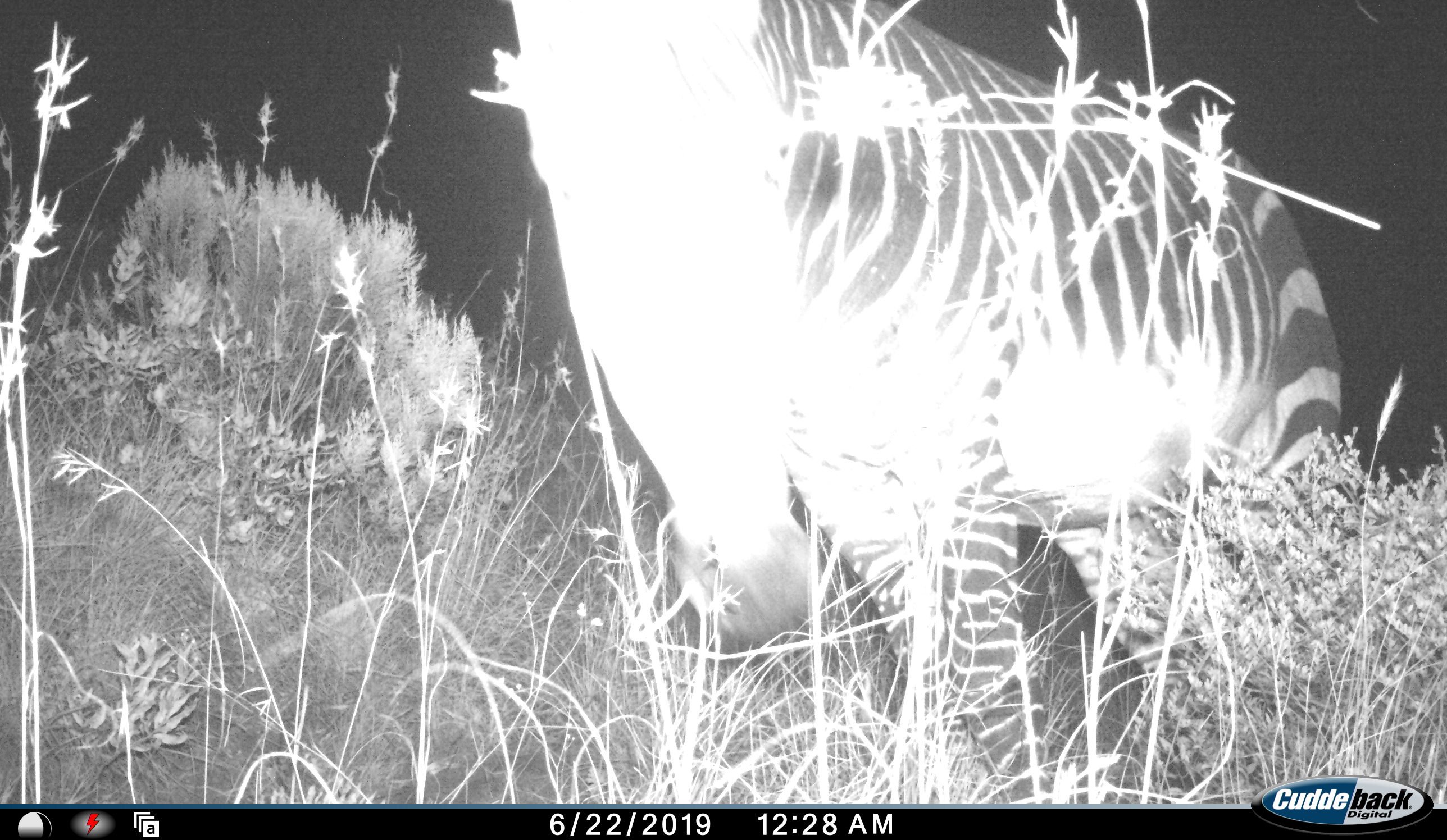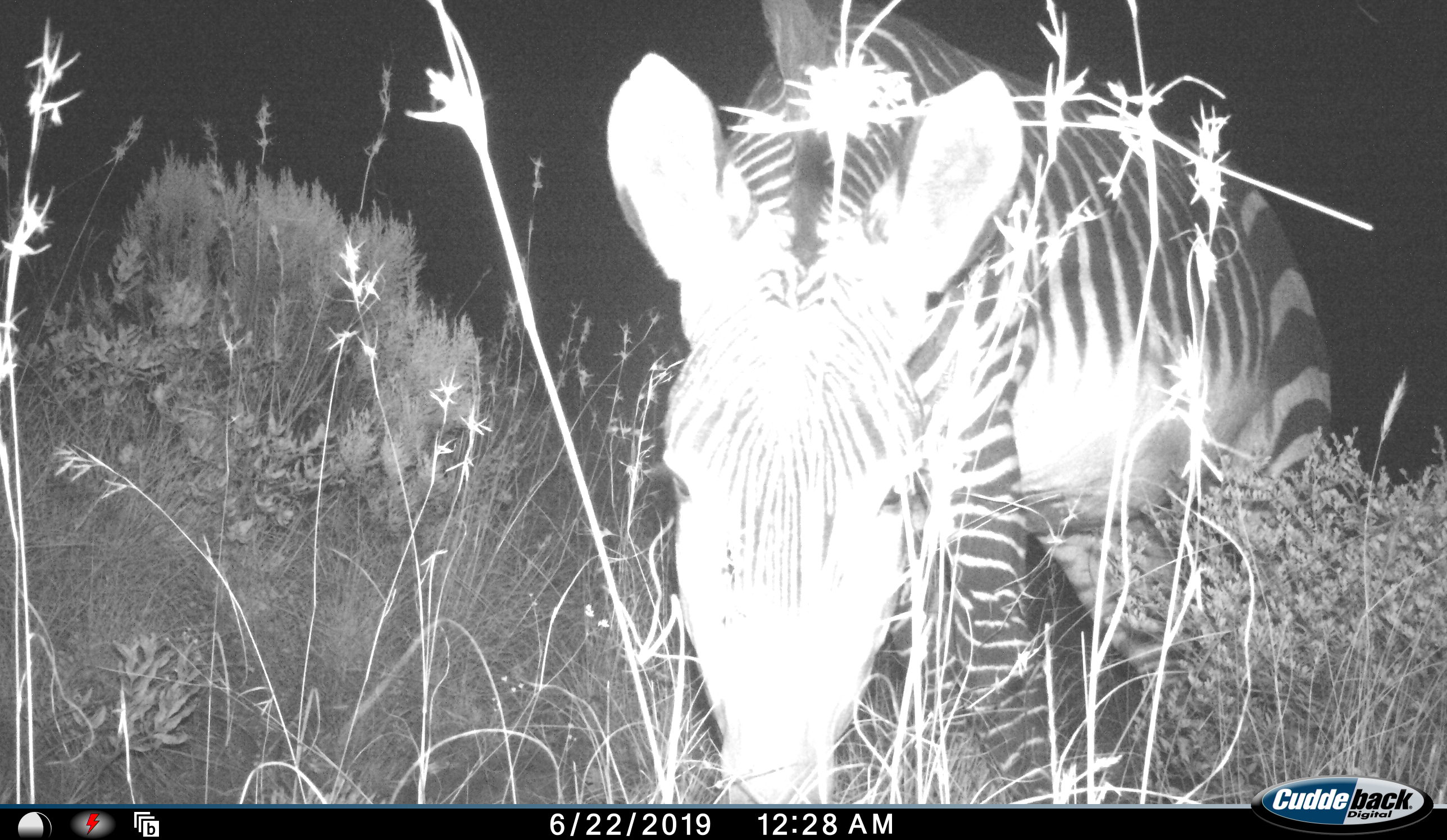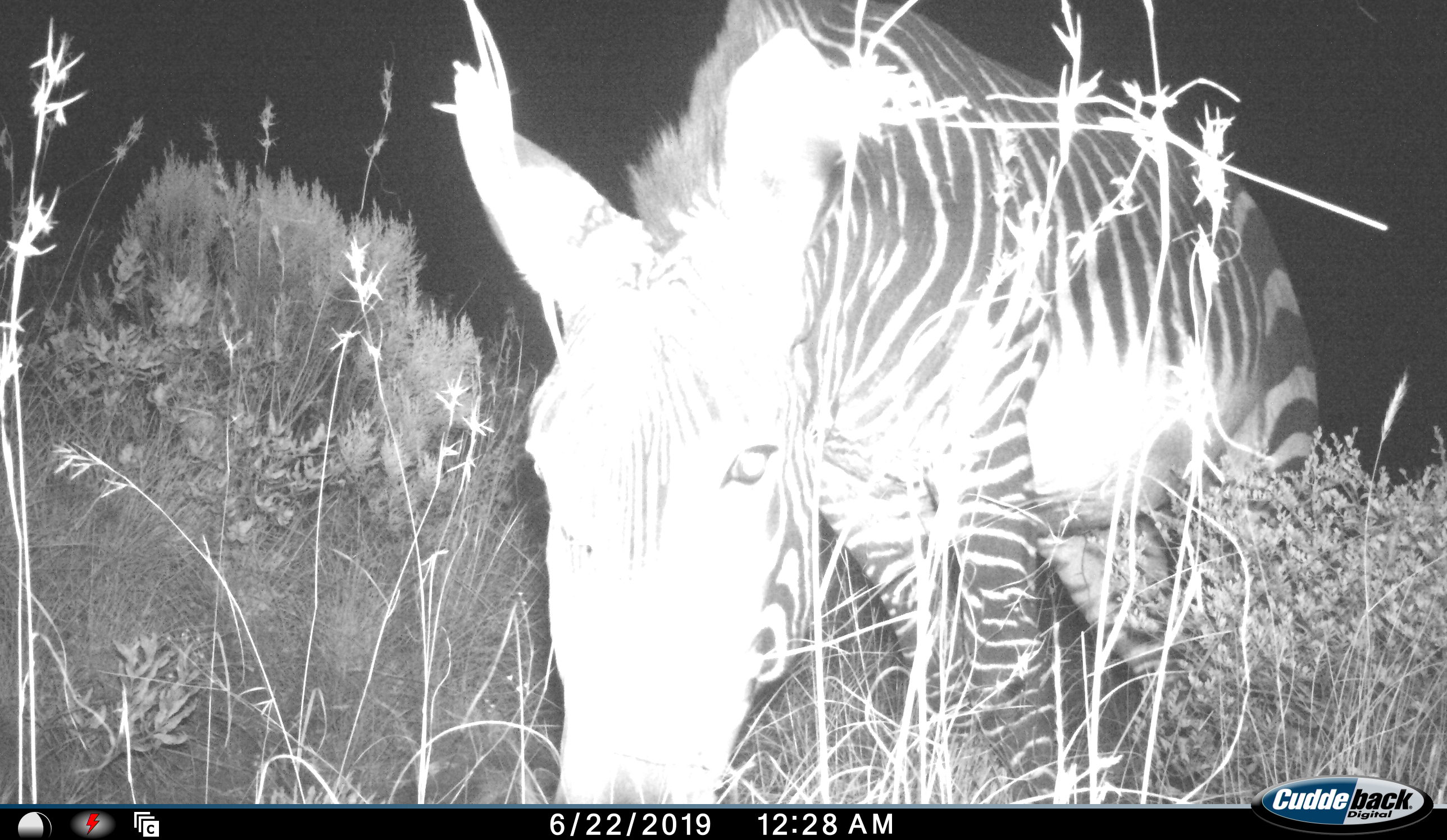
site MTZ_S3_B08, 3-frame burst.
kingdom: Animalia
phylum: Chordata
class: Mammalia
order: Perissodactyla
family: Equidae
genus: Equus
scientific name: Equus zebra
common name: mountain zebra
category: zebramountain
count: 1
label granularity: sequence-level